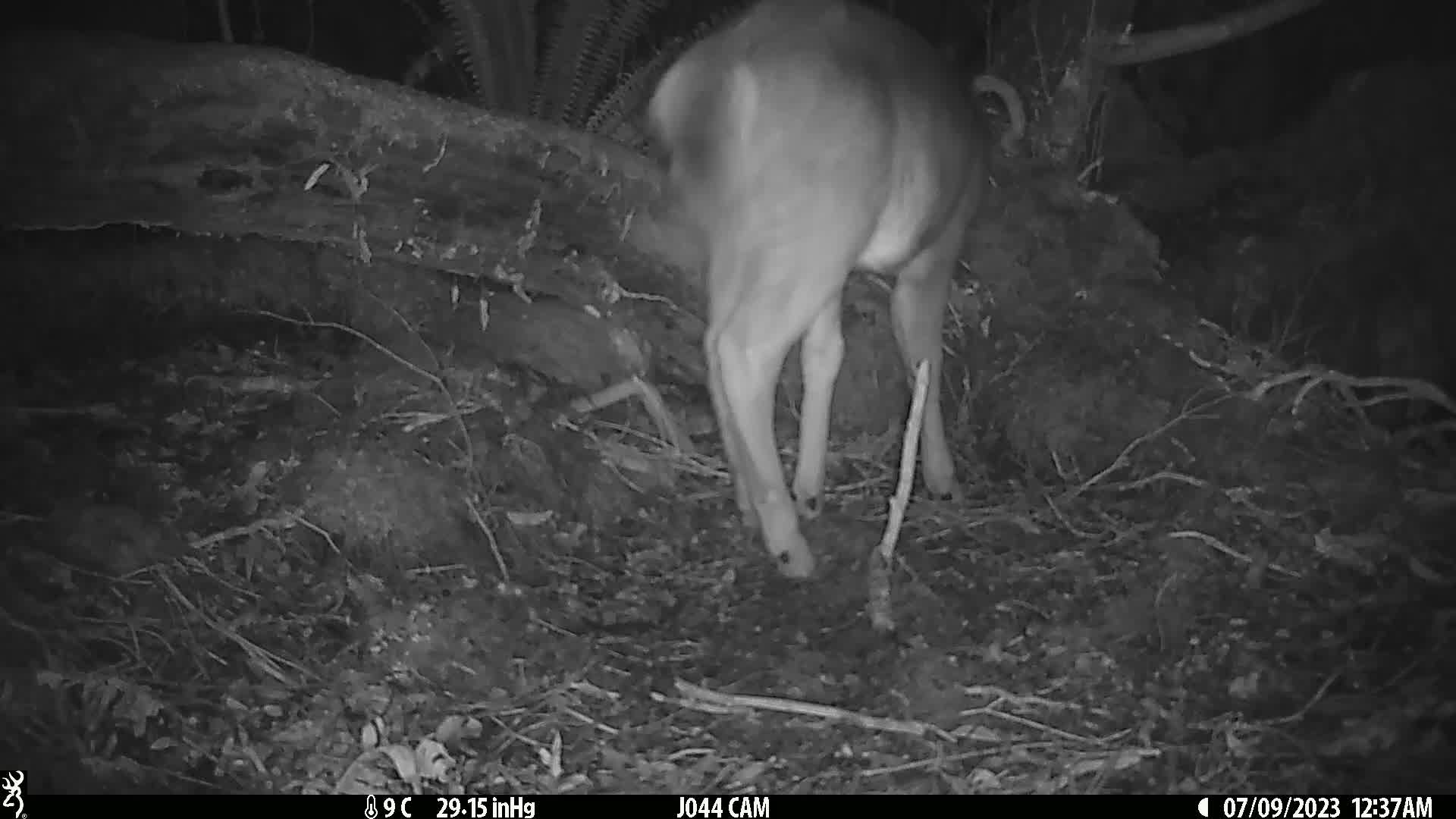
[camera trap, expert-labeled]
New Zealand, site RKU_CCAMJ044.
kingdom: Animalia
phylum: Chordata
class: Mammalia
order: Artiodactyla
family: Cervidae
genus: Odocoileus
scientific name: Odocoileus virginianus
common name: white-tailed deer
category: white tailed deer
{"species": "white tailed deer (white-tailed deer) (Odocoileus virginianus)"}